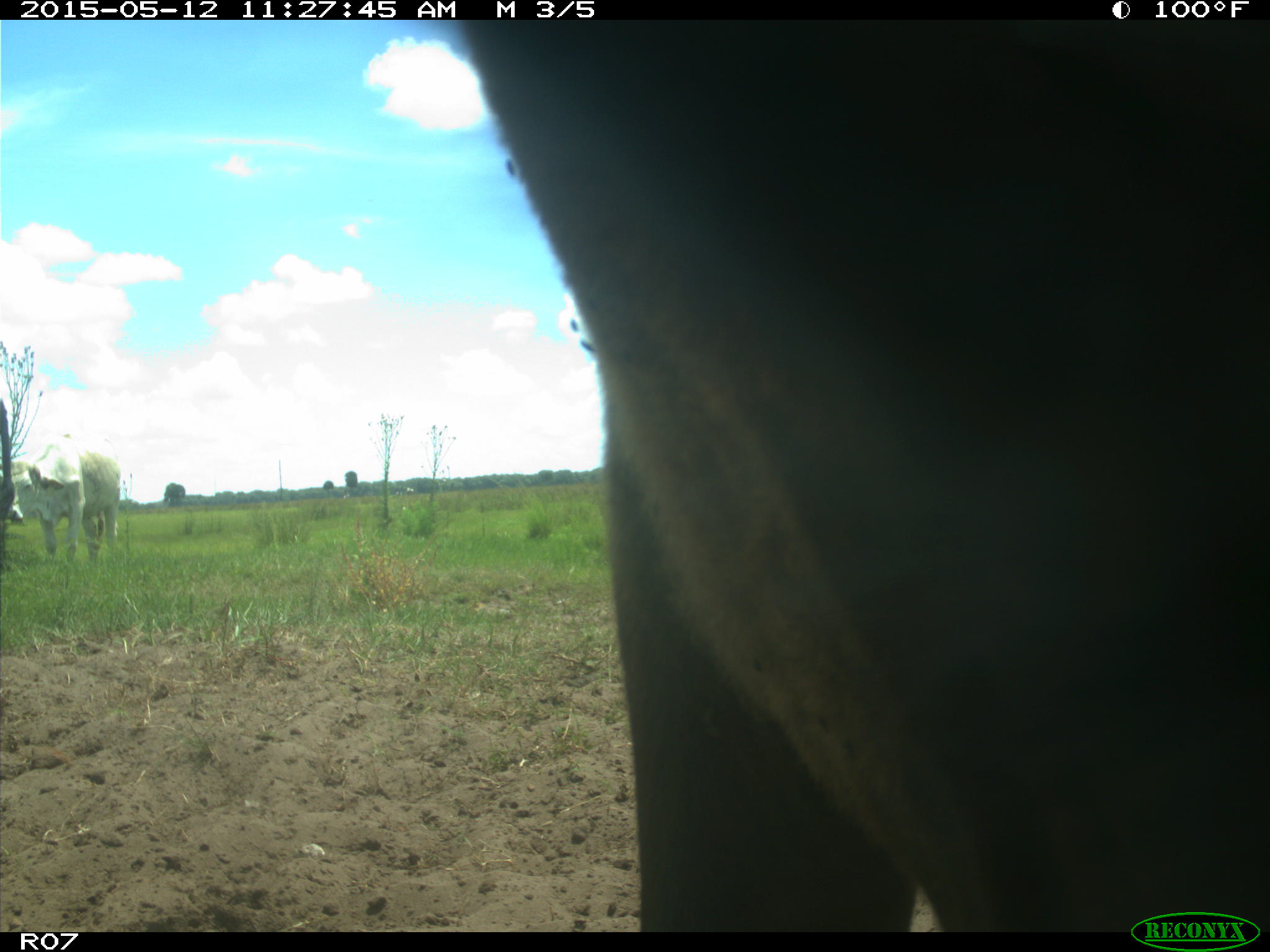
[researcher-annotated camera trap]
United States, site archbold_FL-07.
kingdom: Animalia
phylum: Chordata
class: Mammalia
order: Artiodactyla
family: Bovidae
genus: Bos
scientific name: Bos taurus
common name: domestic cow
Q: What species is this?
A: Bos taurus (domestic cow).